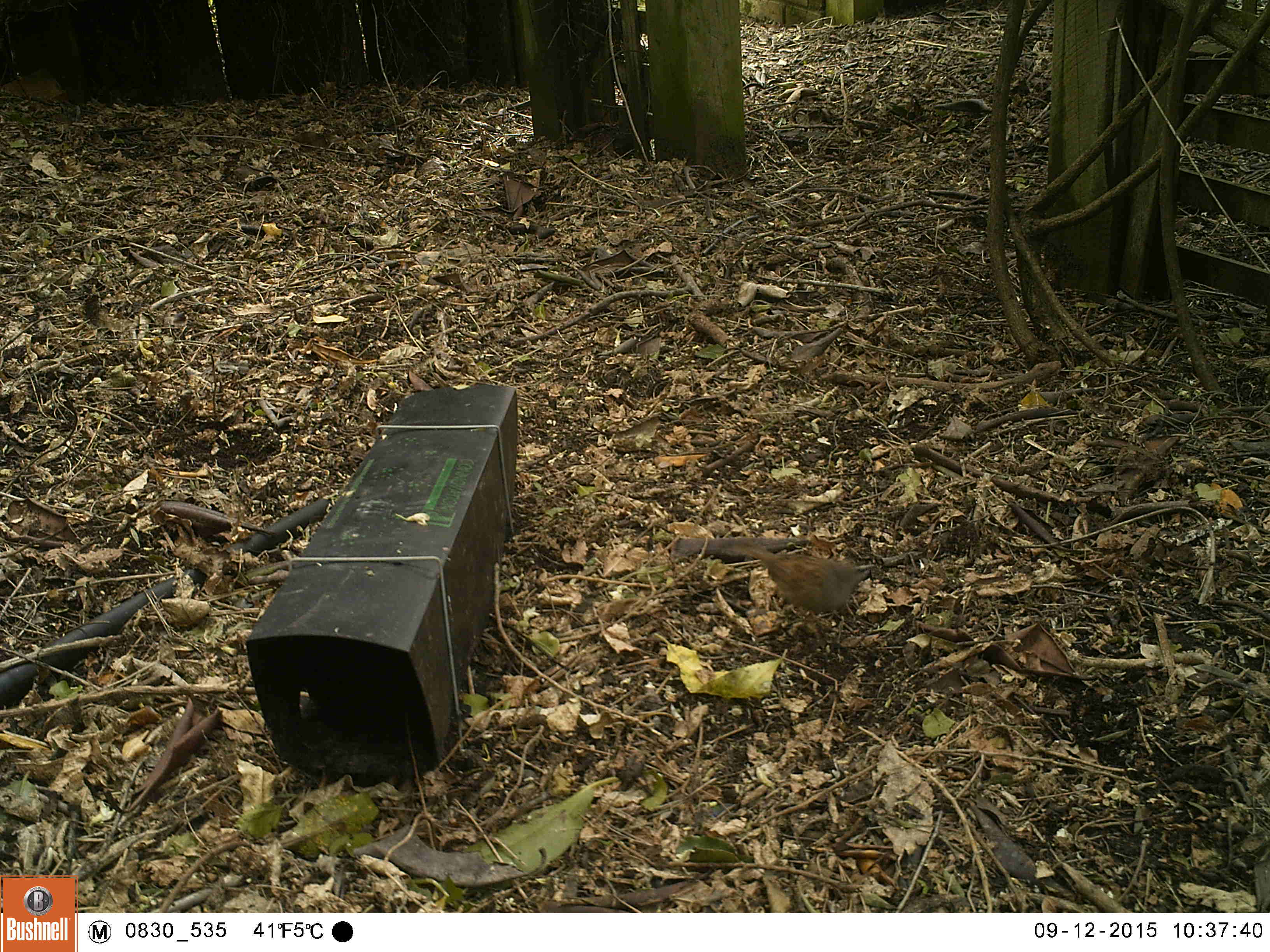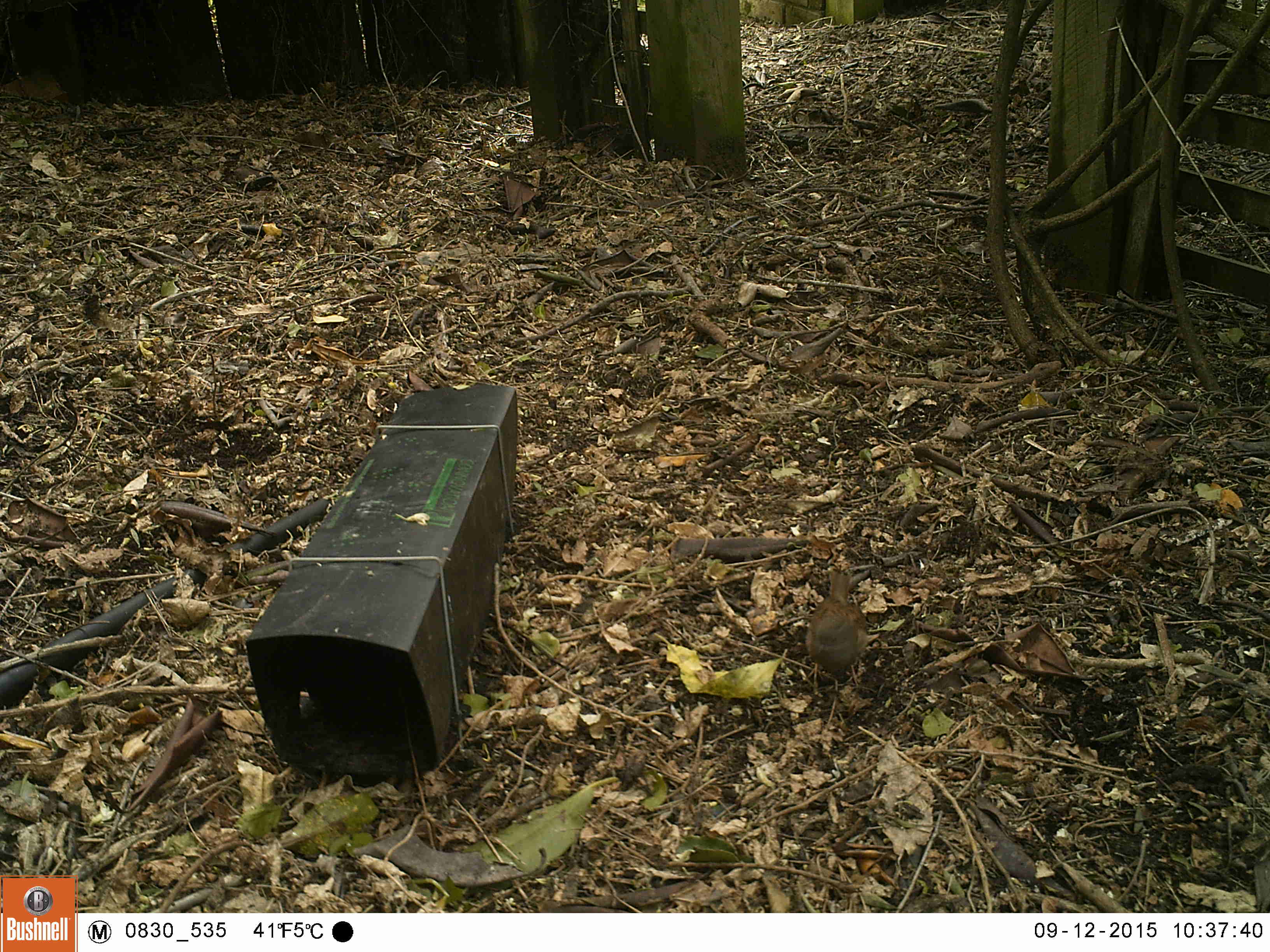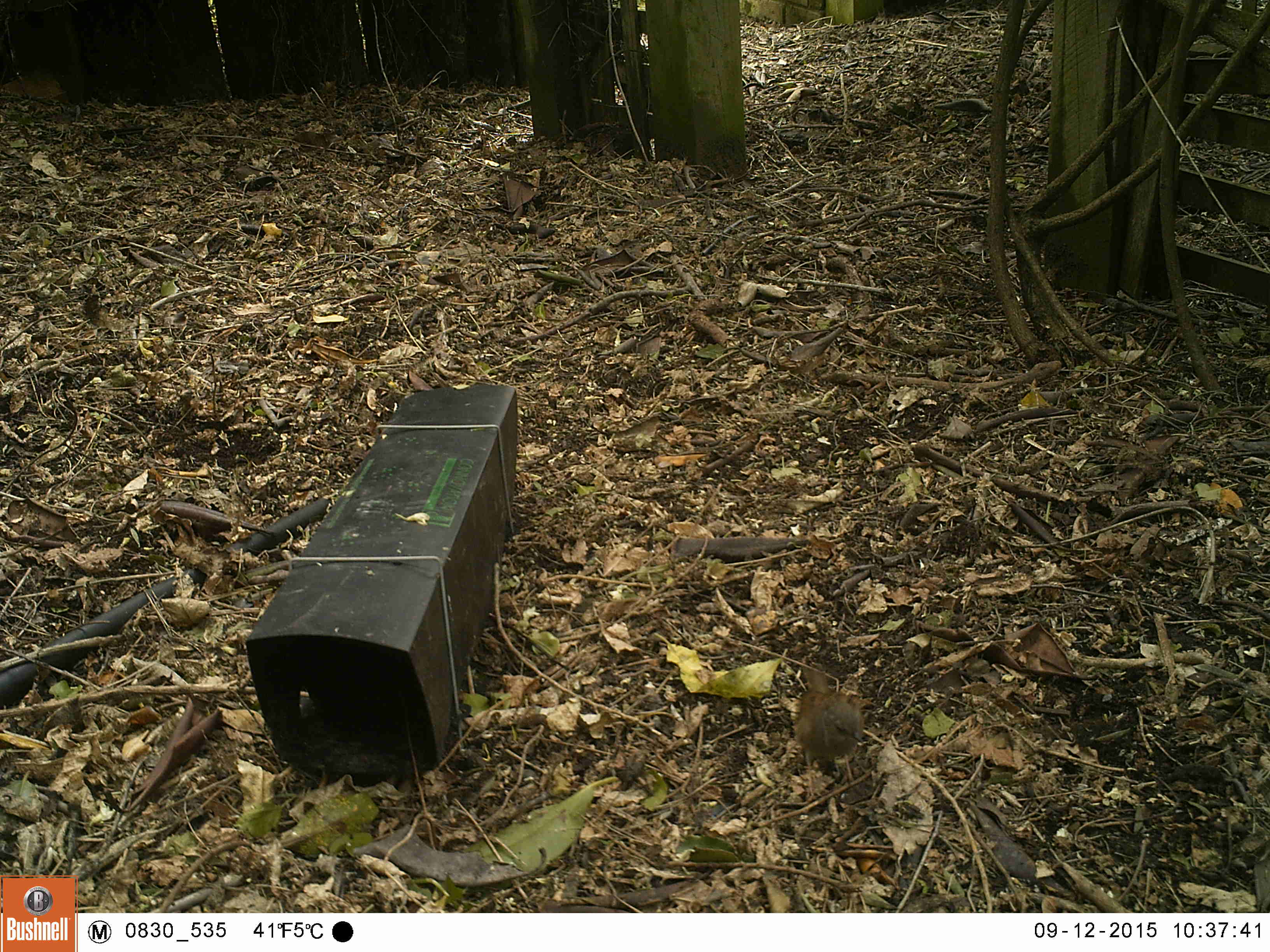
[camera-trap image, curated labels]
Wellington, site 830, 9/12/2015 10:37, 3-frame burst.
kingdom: Animalia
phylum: Chordata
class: Aves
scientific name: Aves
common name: bird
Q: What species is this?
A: Bird (Aves).